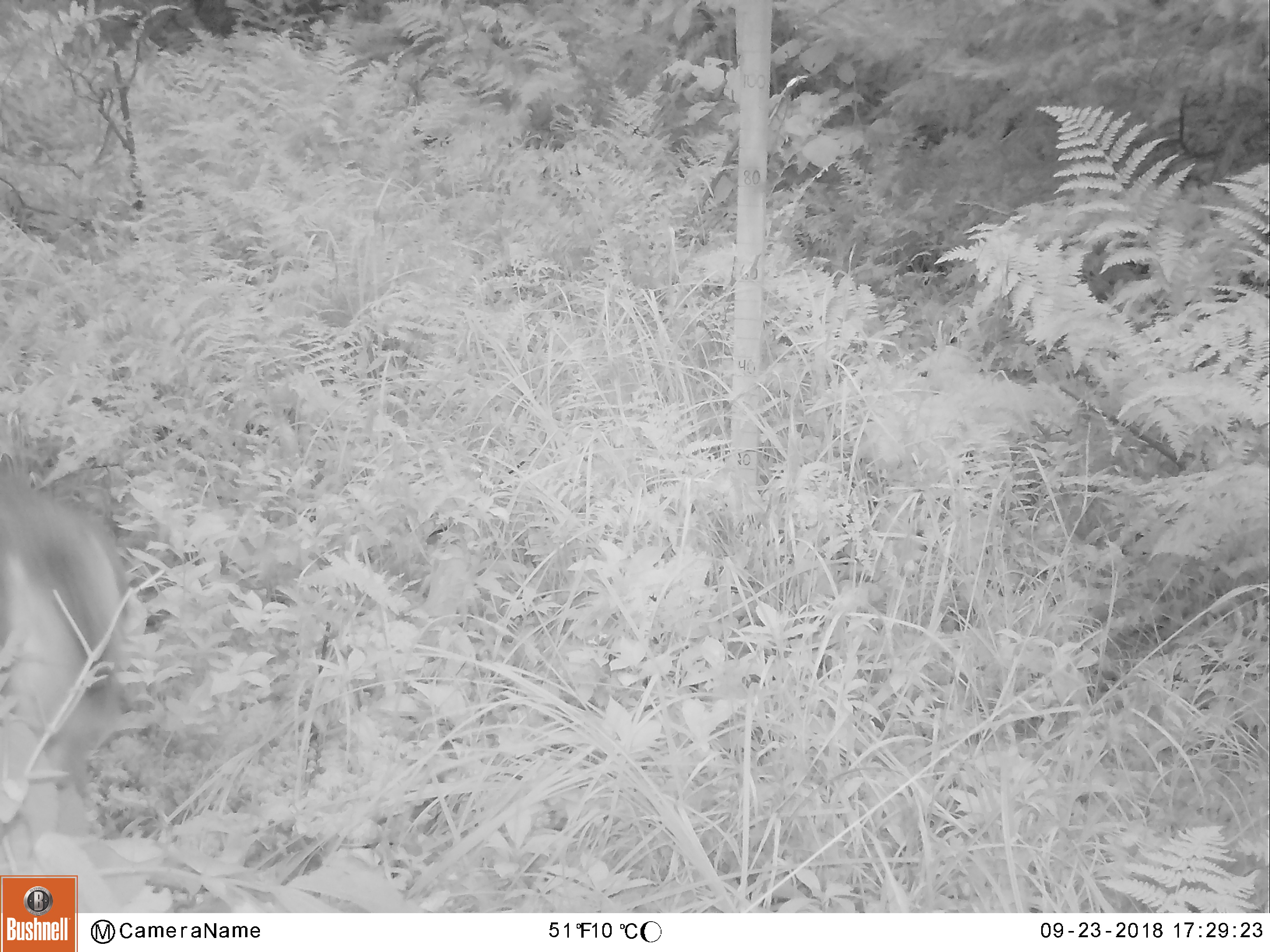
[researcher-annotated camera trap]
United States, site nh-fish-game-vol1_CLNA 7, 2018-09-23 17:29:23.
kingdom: Animalia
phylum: Chordata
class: Mammalia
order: Artiodactyla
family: Cervidae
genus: Odocoileus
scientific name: Odocoileus virginianus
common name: white-tailed deer